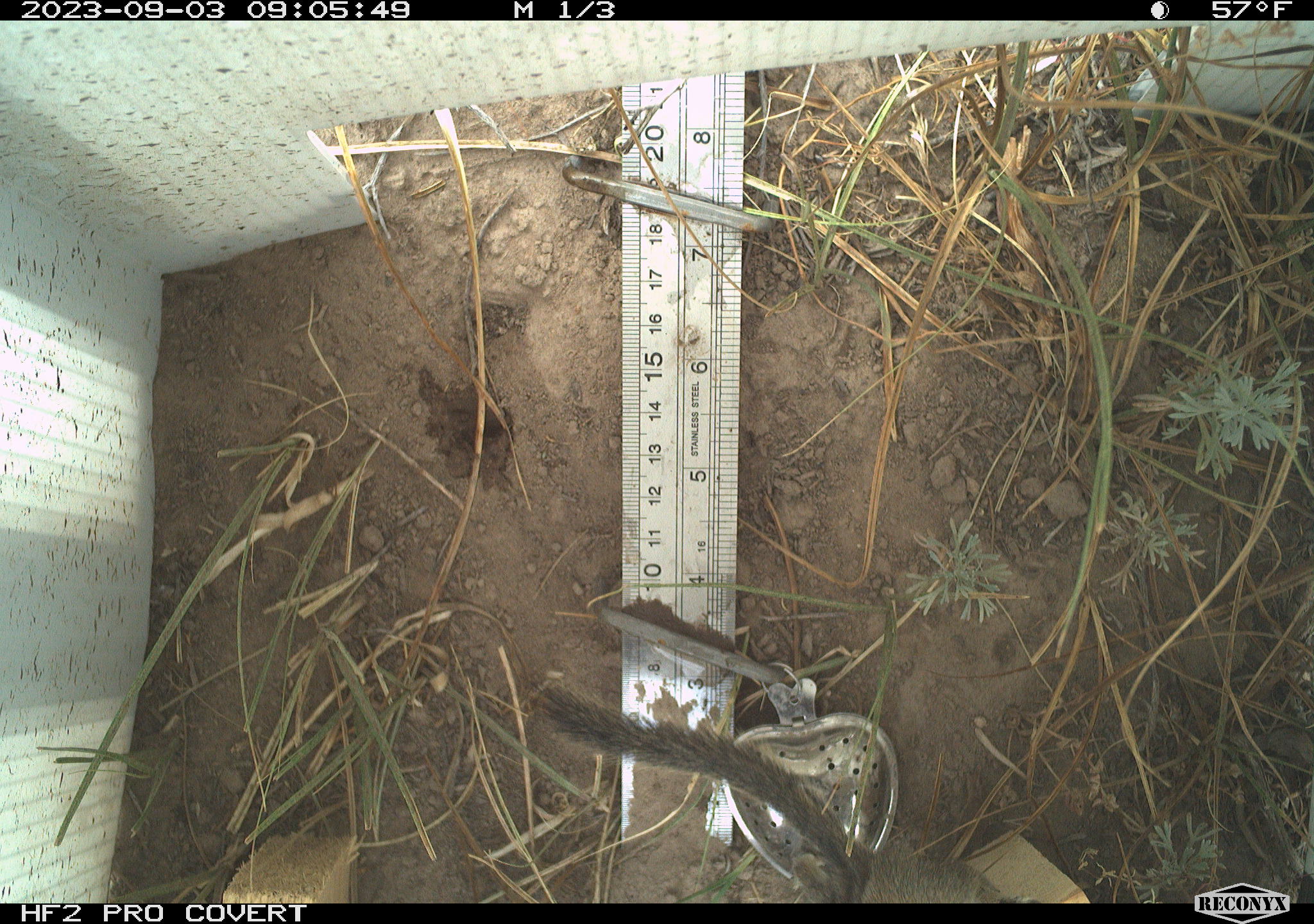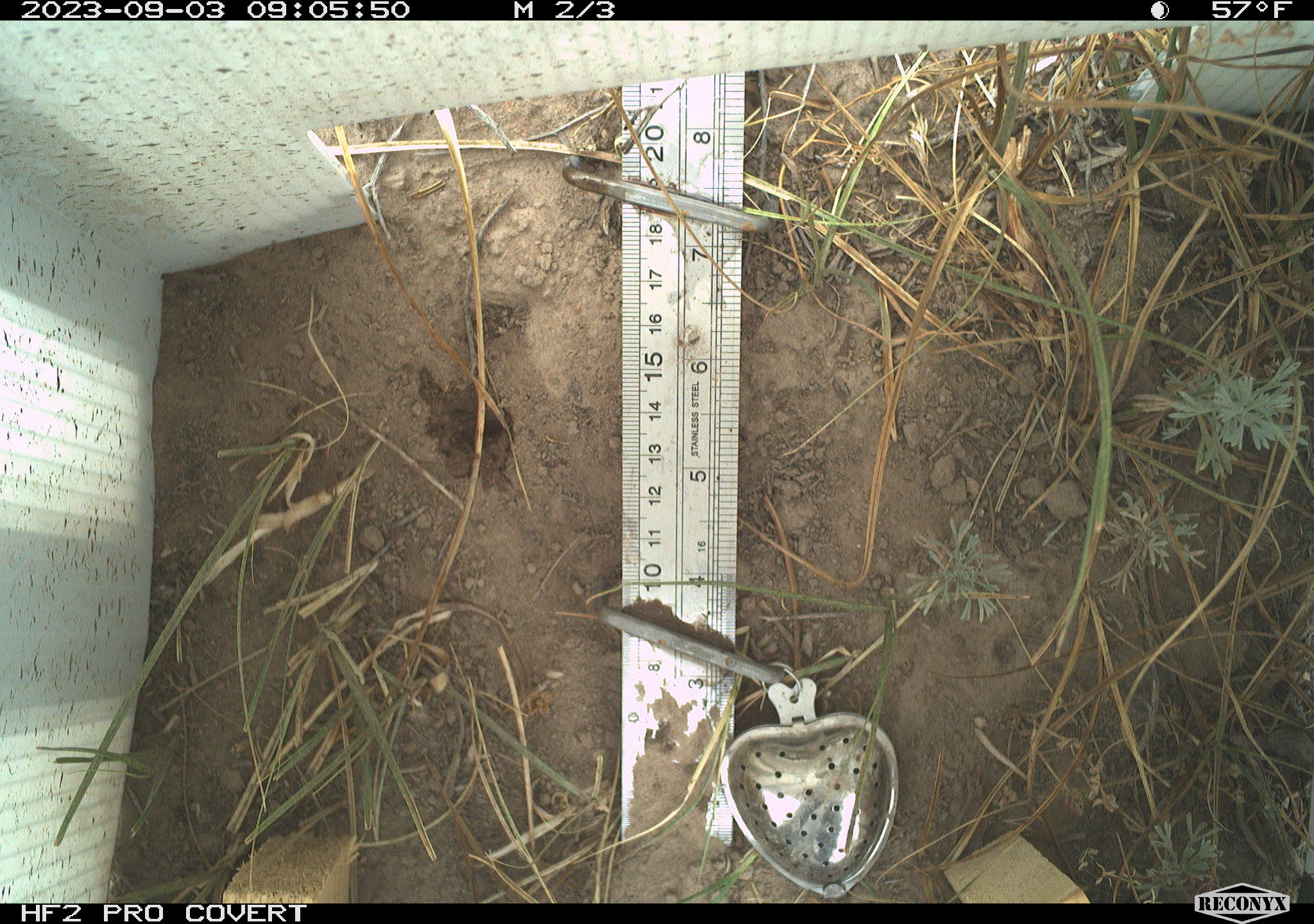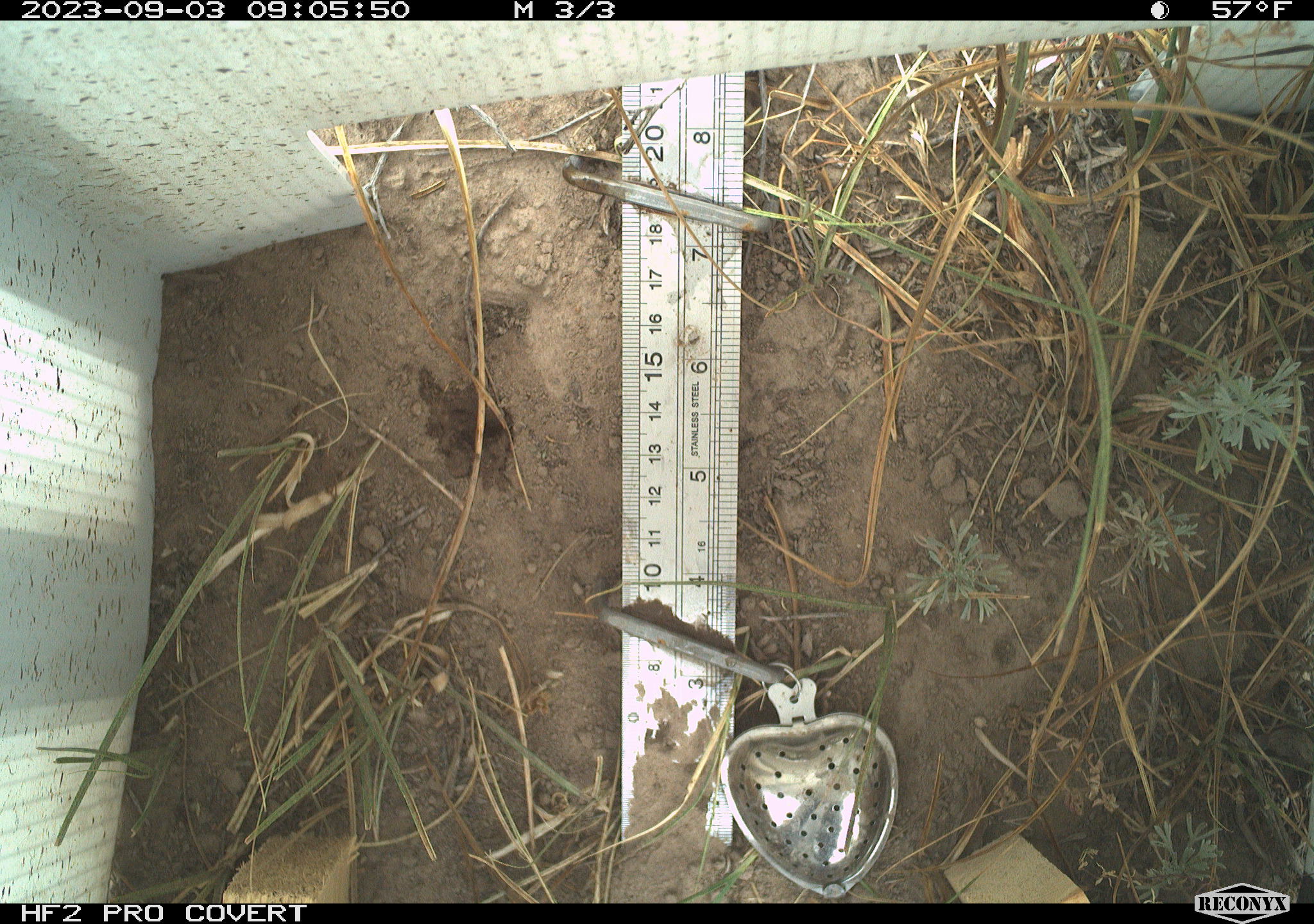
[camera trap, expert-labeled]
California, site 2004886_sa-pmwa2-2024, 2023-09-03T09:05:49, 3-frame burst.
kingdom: Animalia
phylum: Chordata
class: Mammalia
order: Rodentia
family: Sciuridae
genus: Neotamias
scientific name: Neotamias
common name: western chipmunks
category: neotamias species